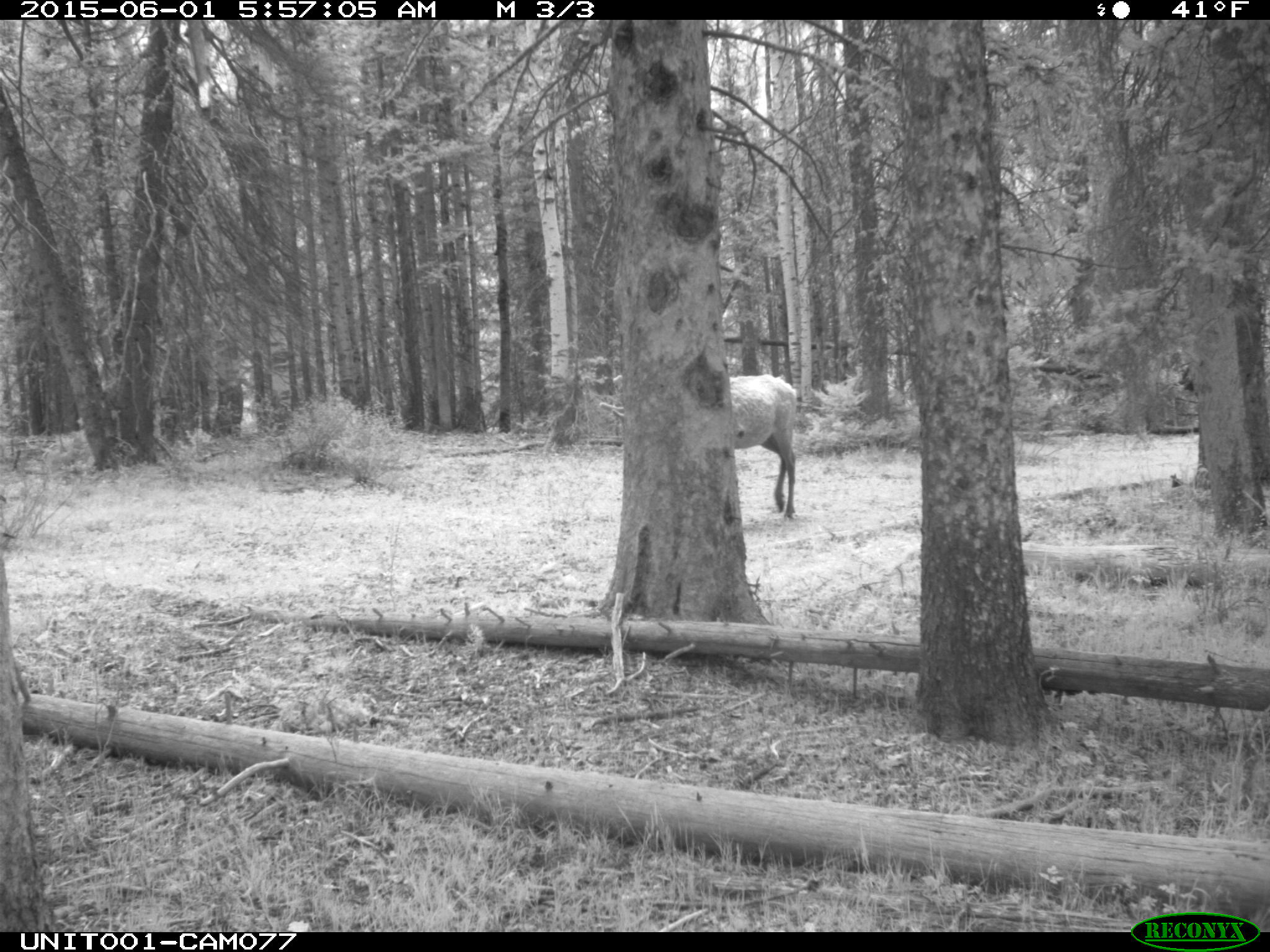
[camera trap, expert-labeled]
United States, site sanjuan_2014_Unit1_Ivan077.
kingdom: Animalia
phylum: Chordata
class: Mammalia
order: Artiodactyla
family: Cervidae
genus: Cervus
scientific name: Cervus elaphus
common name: red deer